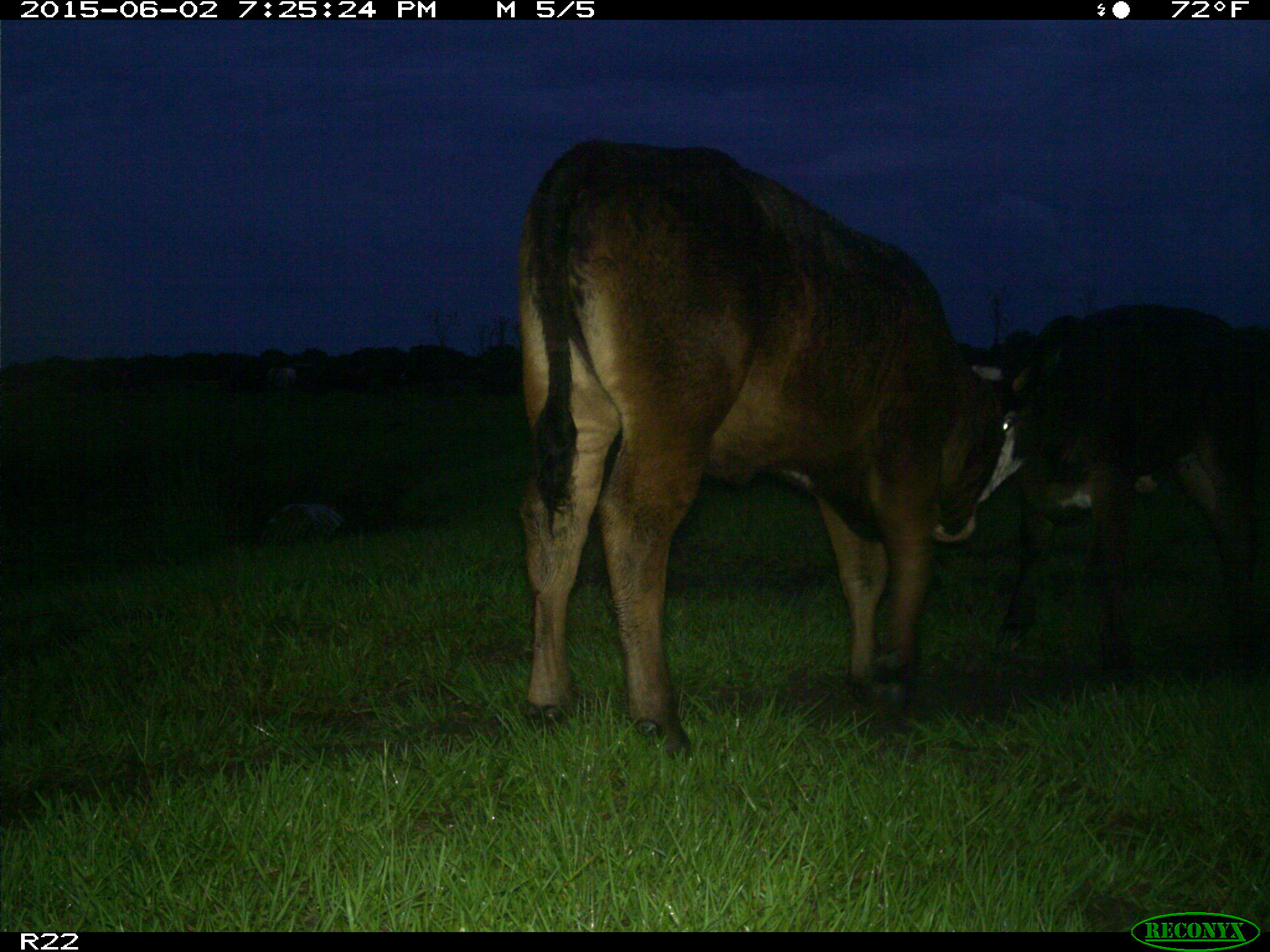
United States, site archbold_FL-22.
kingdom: Animalia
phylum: Chordata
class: Mammalia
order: Artiodactyla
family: Bovidae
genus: Bos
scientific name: Bos taurus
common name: domestic cow